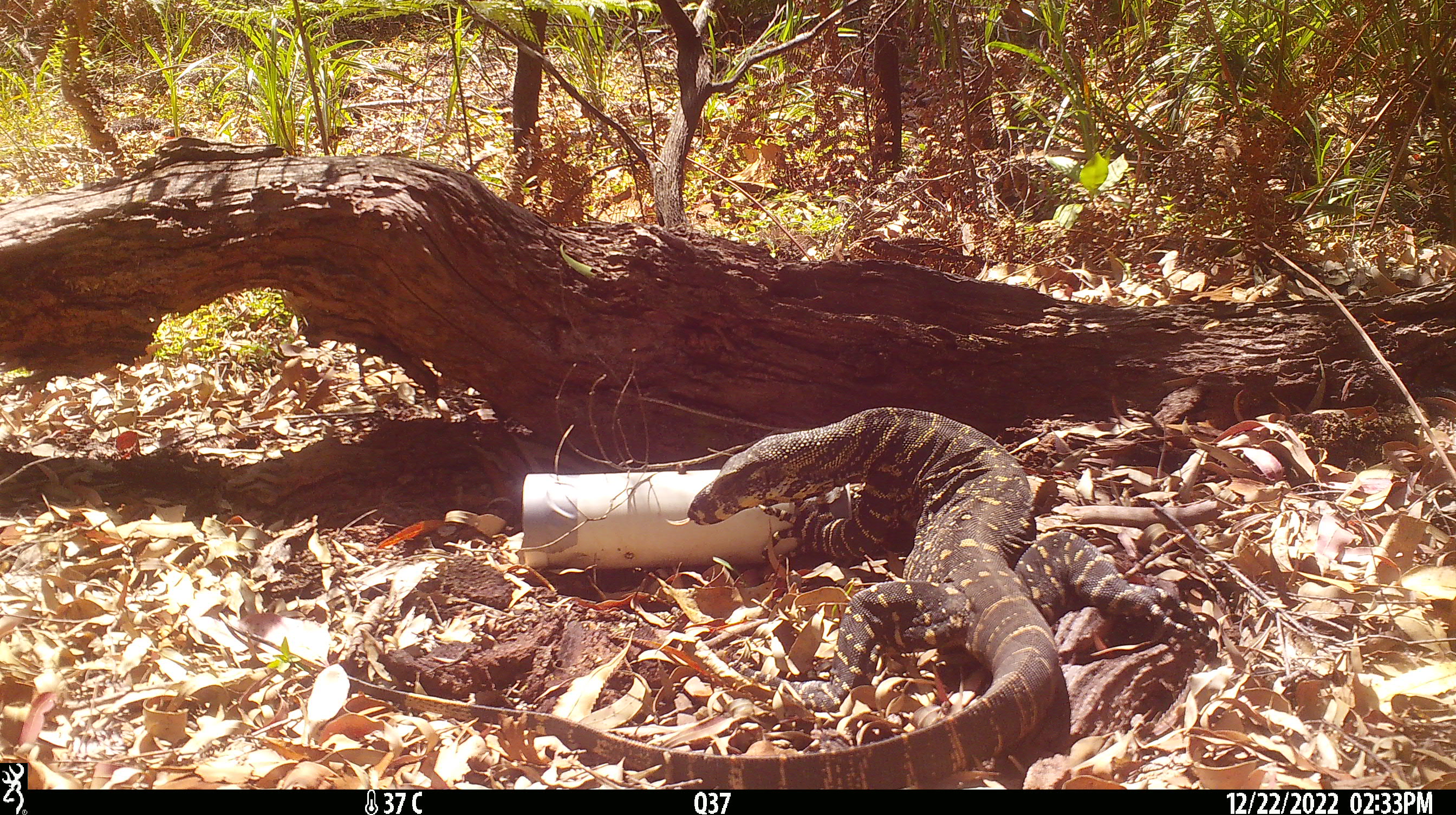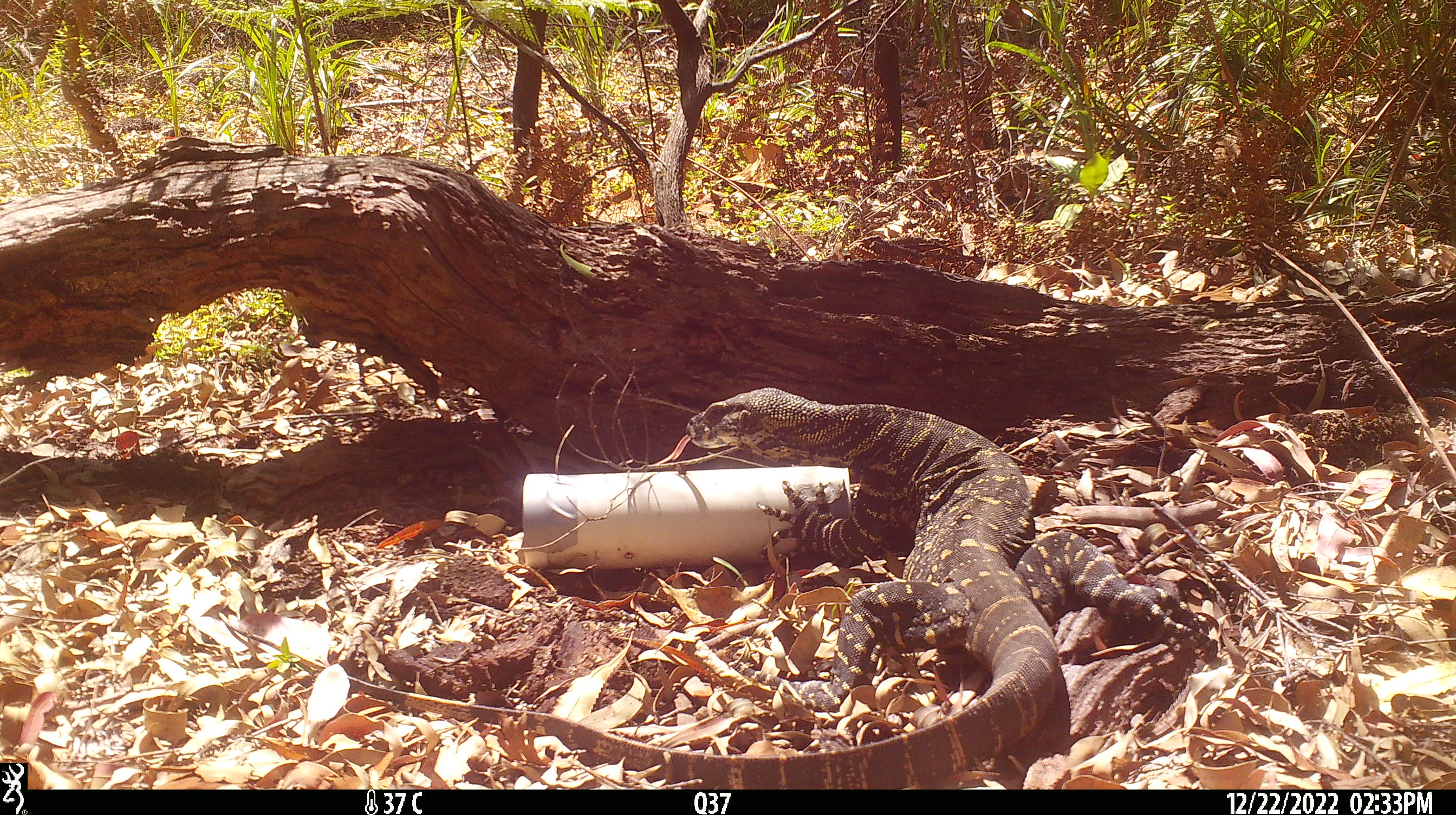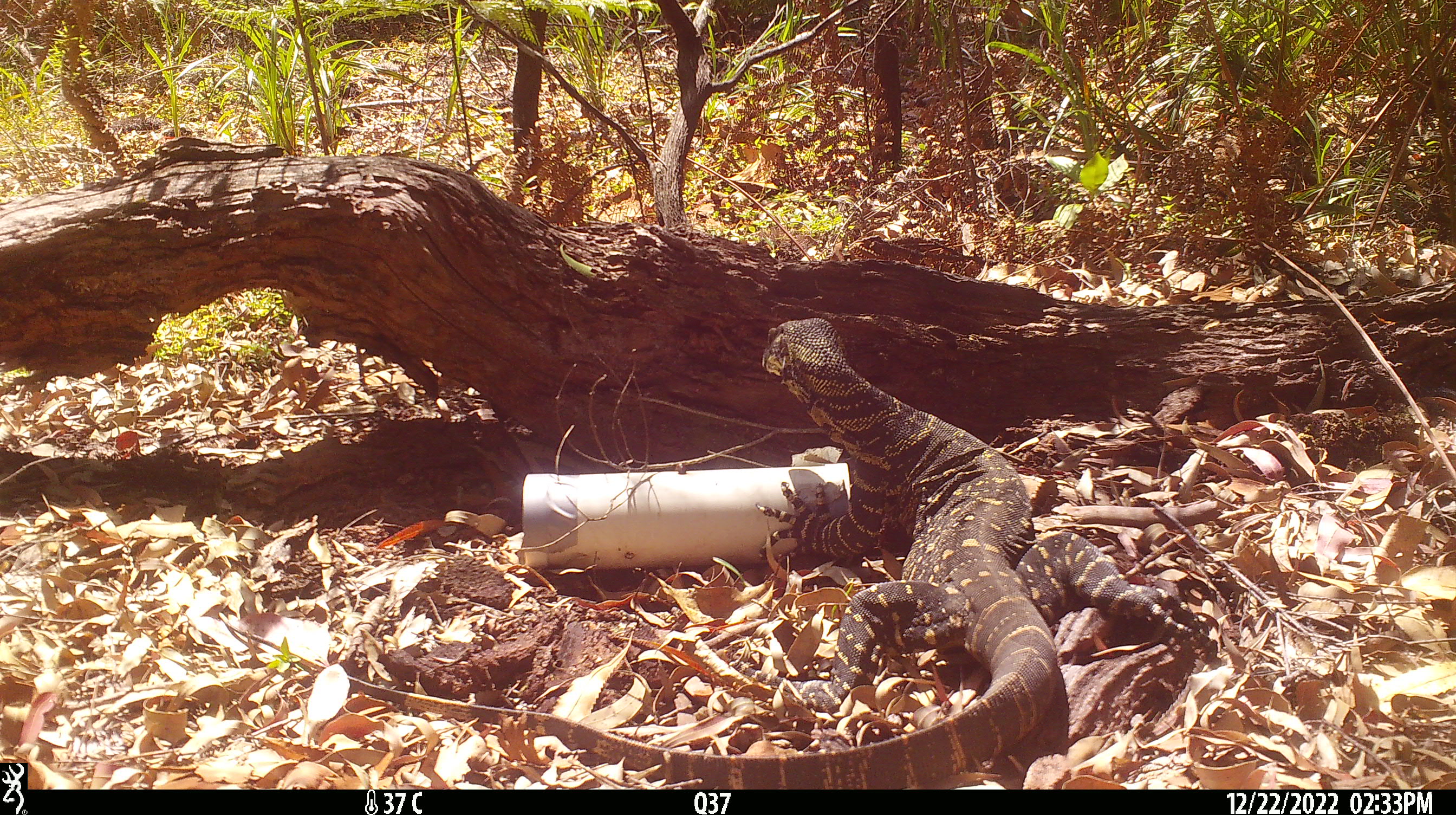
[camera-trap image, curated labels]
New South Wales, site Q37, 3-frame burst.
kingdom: Animalia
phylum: Chordata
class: Reptilia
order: Squamata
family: Varanidae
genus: Varanus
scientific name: Varanus varius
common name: lace monitor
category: goanna